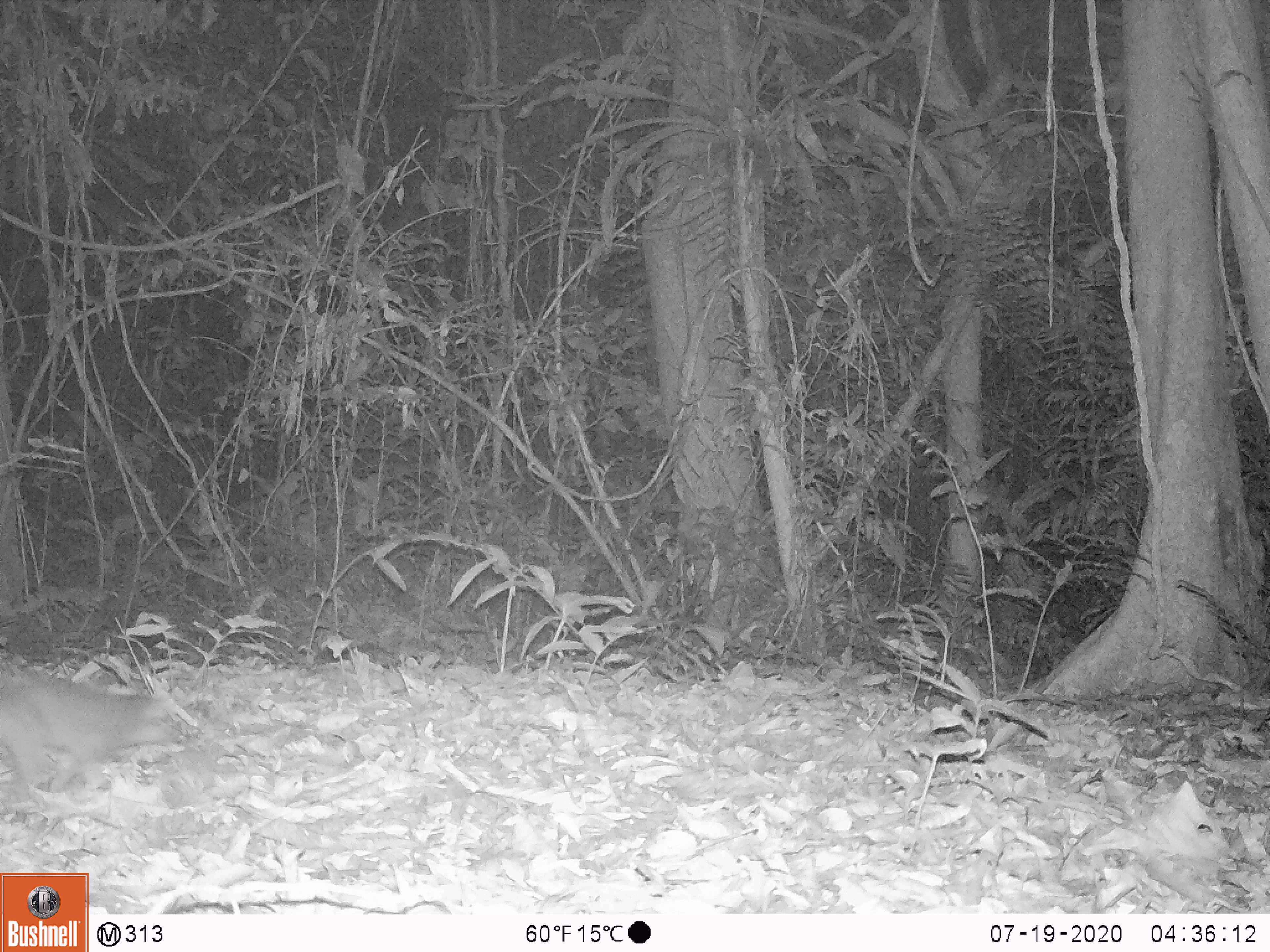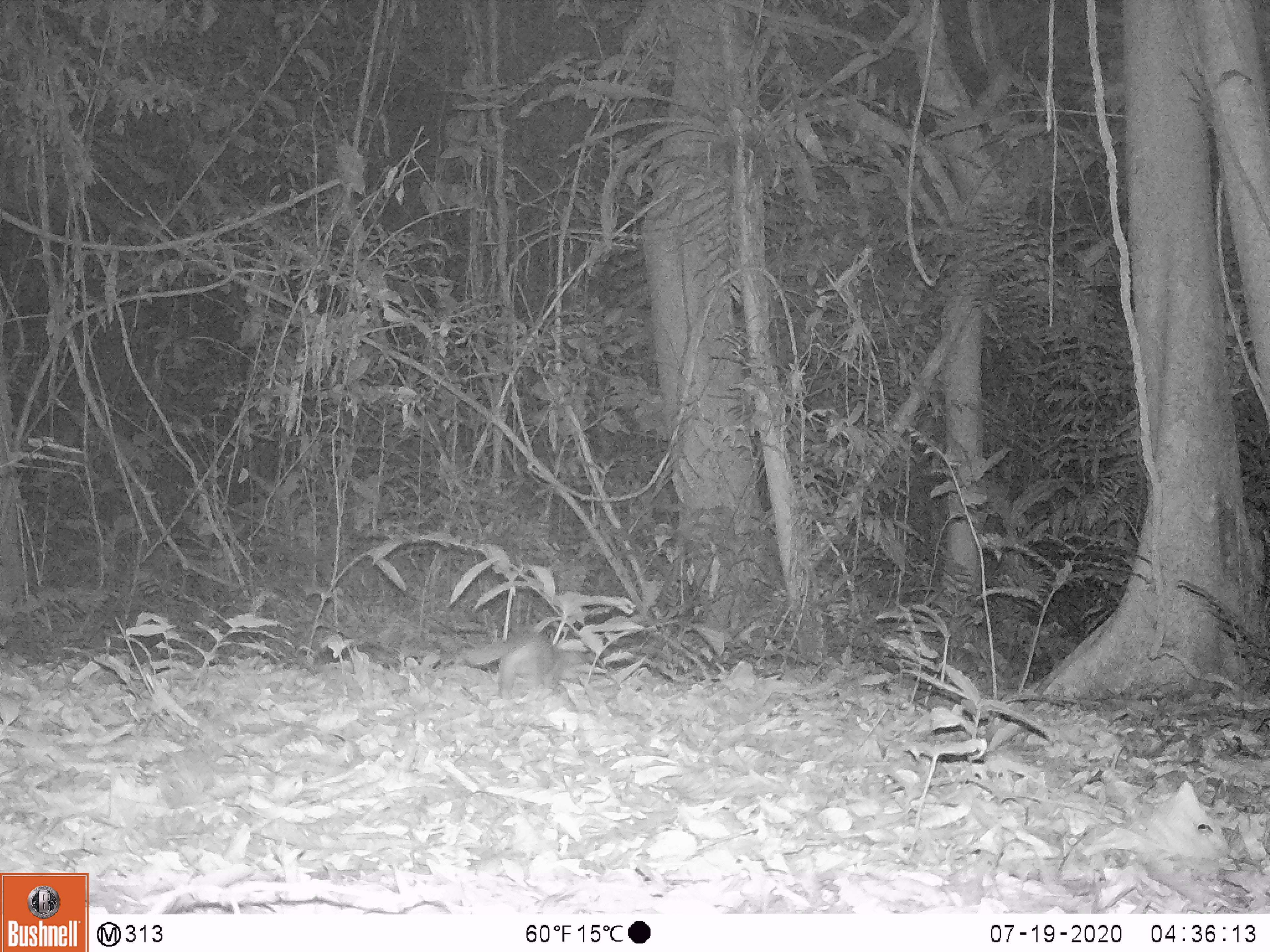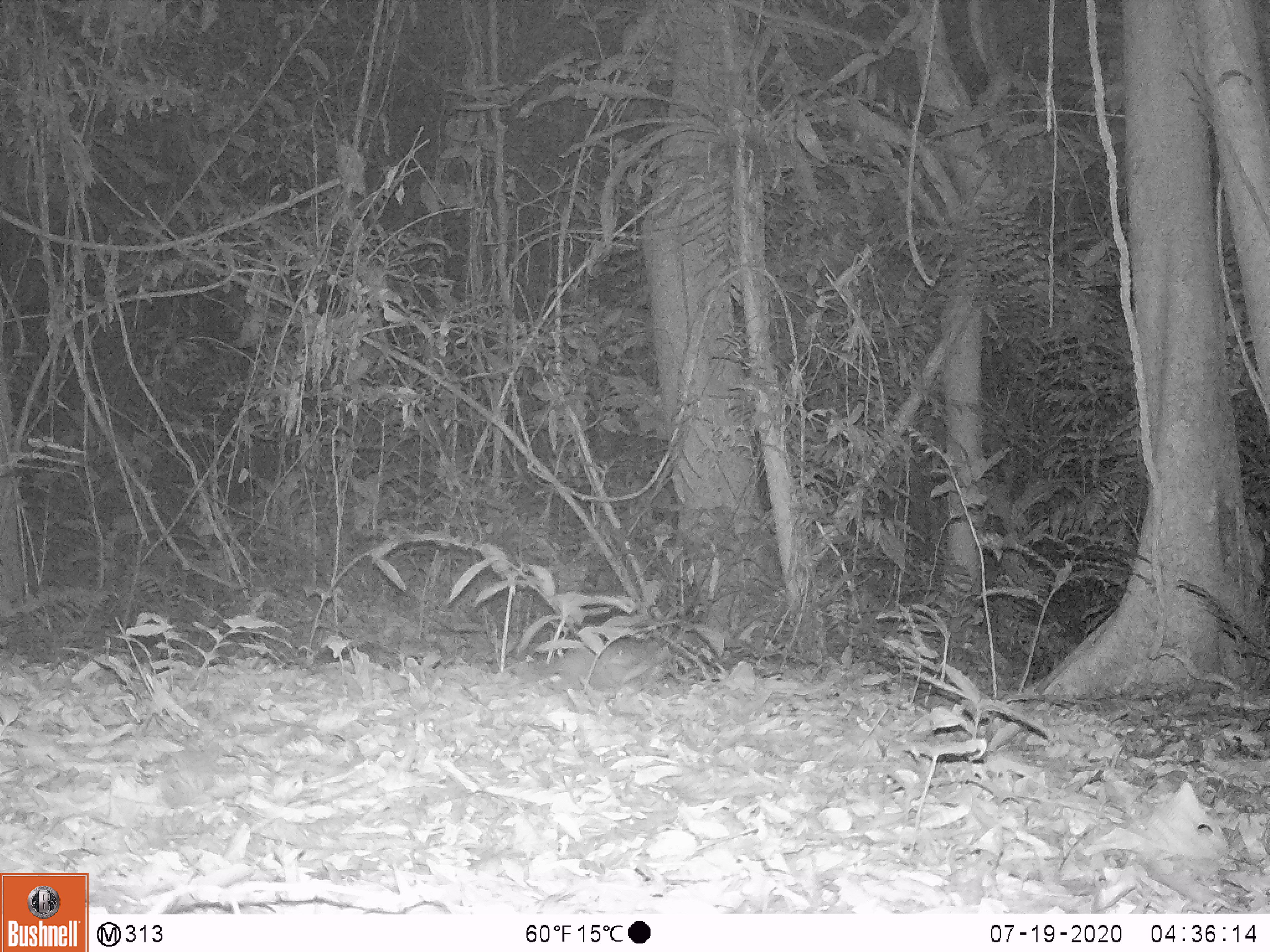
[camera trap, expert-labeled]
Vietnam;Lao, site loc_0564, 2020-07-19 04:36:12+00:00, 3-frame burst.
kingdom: Animalia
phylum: Chordata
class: Mammalia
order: Carnivora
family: Mustelidae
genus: Melogale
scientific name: Melogale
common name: ferret badger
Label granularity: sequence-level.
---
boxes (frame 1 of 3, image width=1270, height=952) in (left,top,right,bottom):
ferret badger: (0,658,182,802)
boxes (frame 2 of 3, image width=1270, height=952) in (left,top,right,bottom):
ferret badger: (461,629,592,697)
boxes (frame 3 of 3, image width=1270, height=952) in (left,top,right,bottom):
ferret badger: (515,634,670,692)